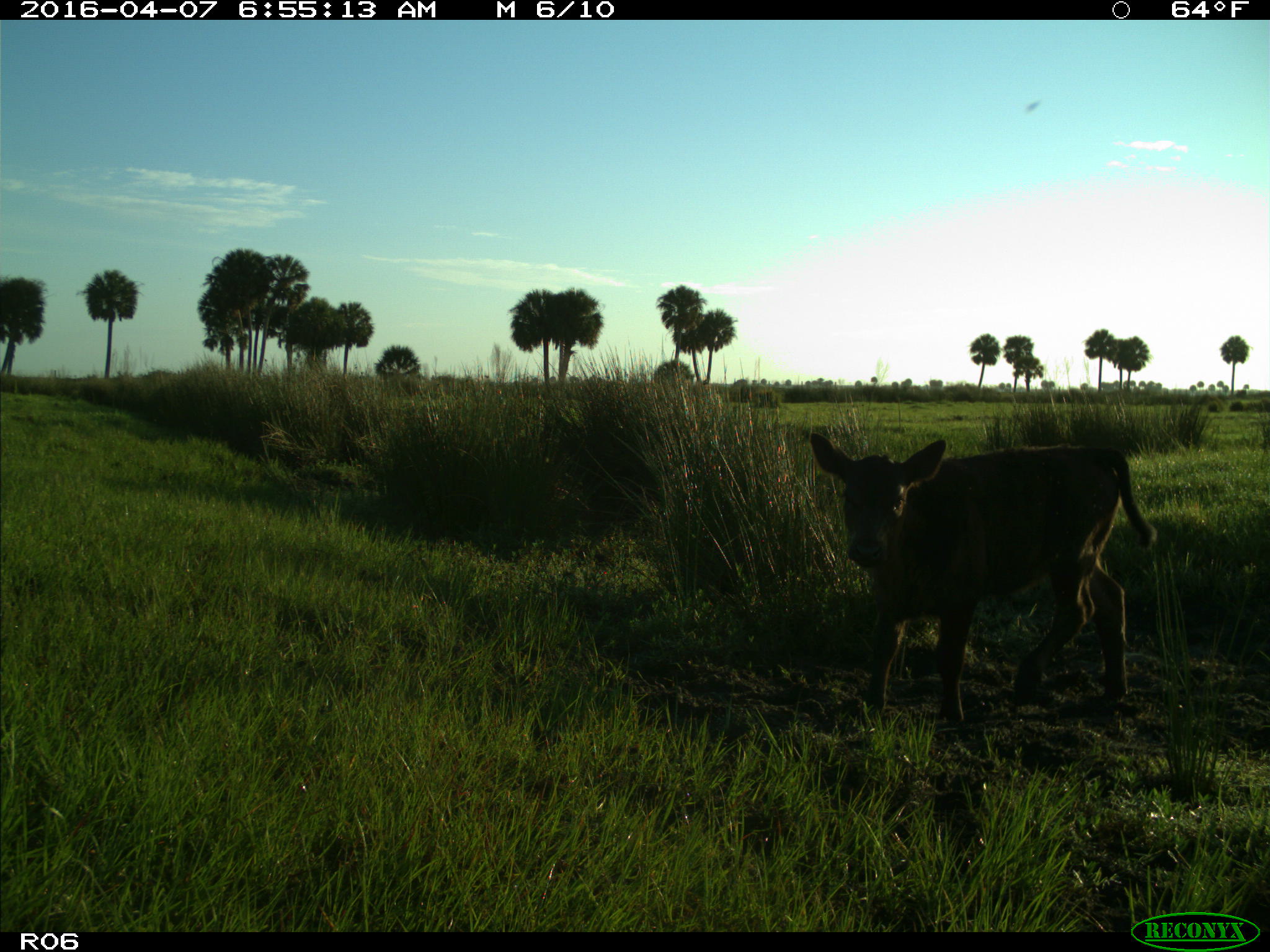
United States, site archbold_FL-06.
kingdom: Animalia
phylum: Chordata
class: Mammalia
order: Artiodactyla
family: Bovidae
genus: Bos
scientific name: Bos taurus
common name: domestic cow